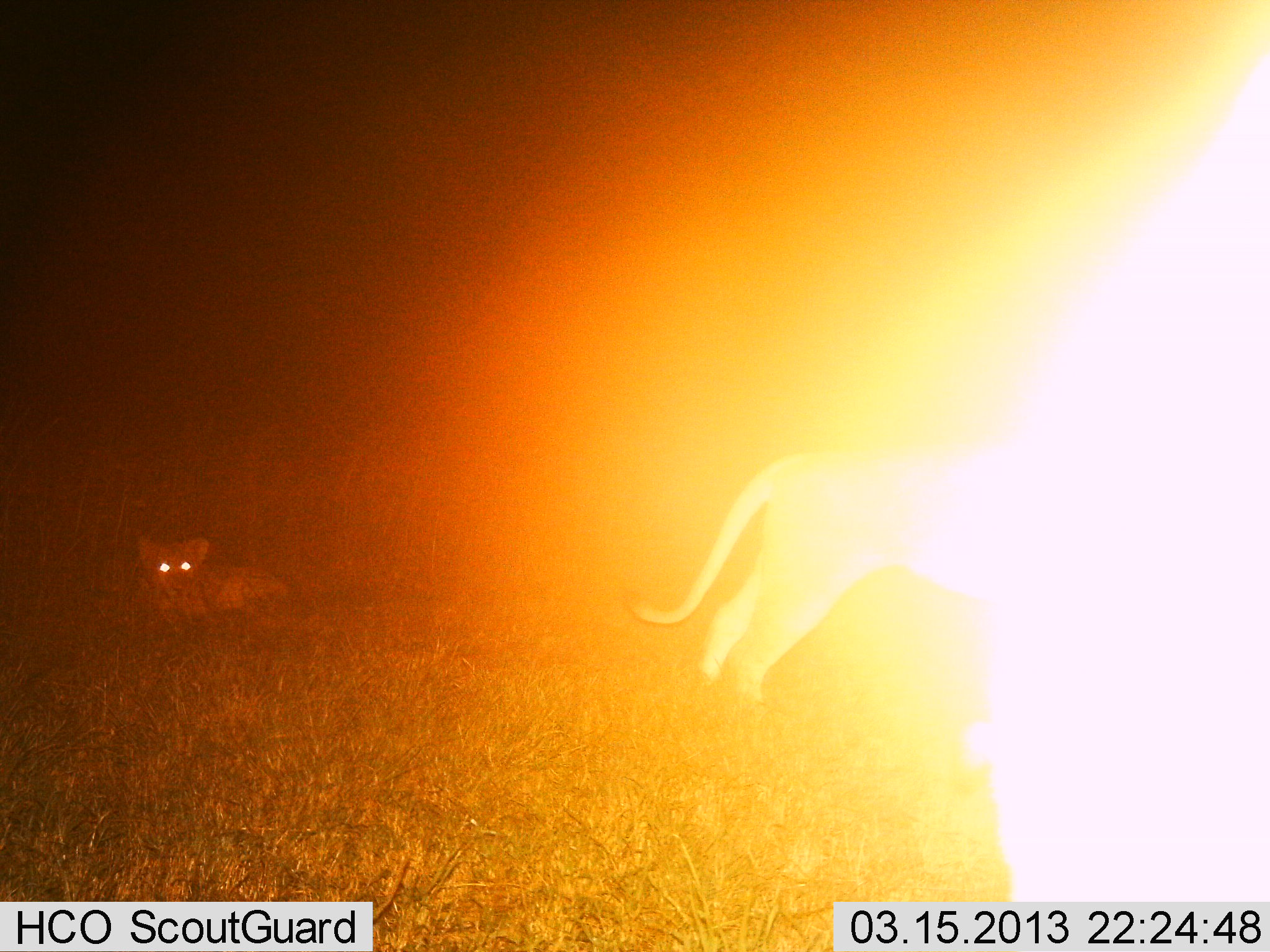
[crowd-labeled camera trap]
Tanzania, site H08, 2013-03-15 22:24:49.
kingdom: Animalia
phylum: Chordata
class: Mammalia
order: Carnivora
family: Felidae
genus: Panthera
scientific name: Panthera leo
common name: lion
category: lionfemale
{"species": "lionfemale (lion) (Panthera leo)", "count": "2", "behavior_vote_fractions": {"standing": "84%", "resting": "89%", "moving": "5%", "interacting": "0%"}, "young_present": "58%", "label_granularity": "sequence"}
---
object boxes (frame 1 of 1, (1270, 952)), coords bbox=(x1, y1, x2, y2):
animal: bbox=(622, 452, 1015, 709); bbox=(127, 534, 291, 635)